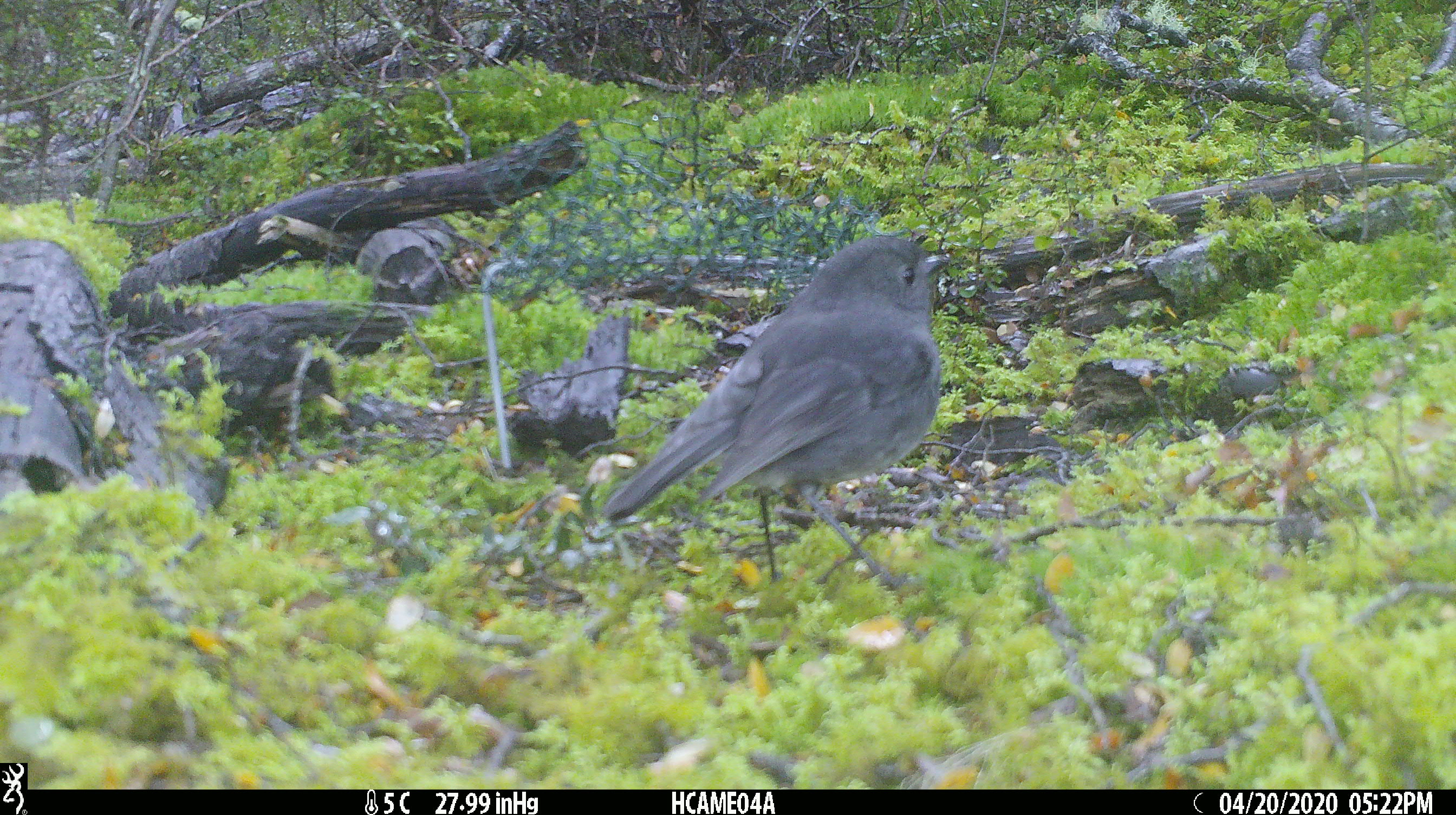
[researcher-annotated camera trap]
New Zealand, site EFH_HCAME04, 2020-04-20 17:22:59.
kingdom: Animalia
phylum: Chordata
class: Aves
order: Passeriformes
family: Petroicidae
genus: Petroica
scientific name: Petroica australis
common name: new zealand robin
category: robin